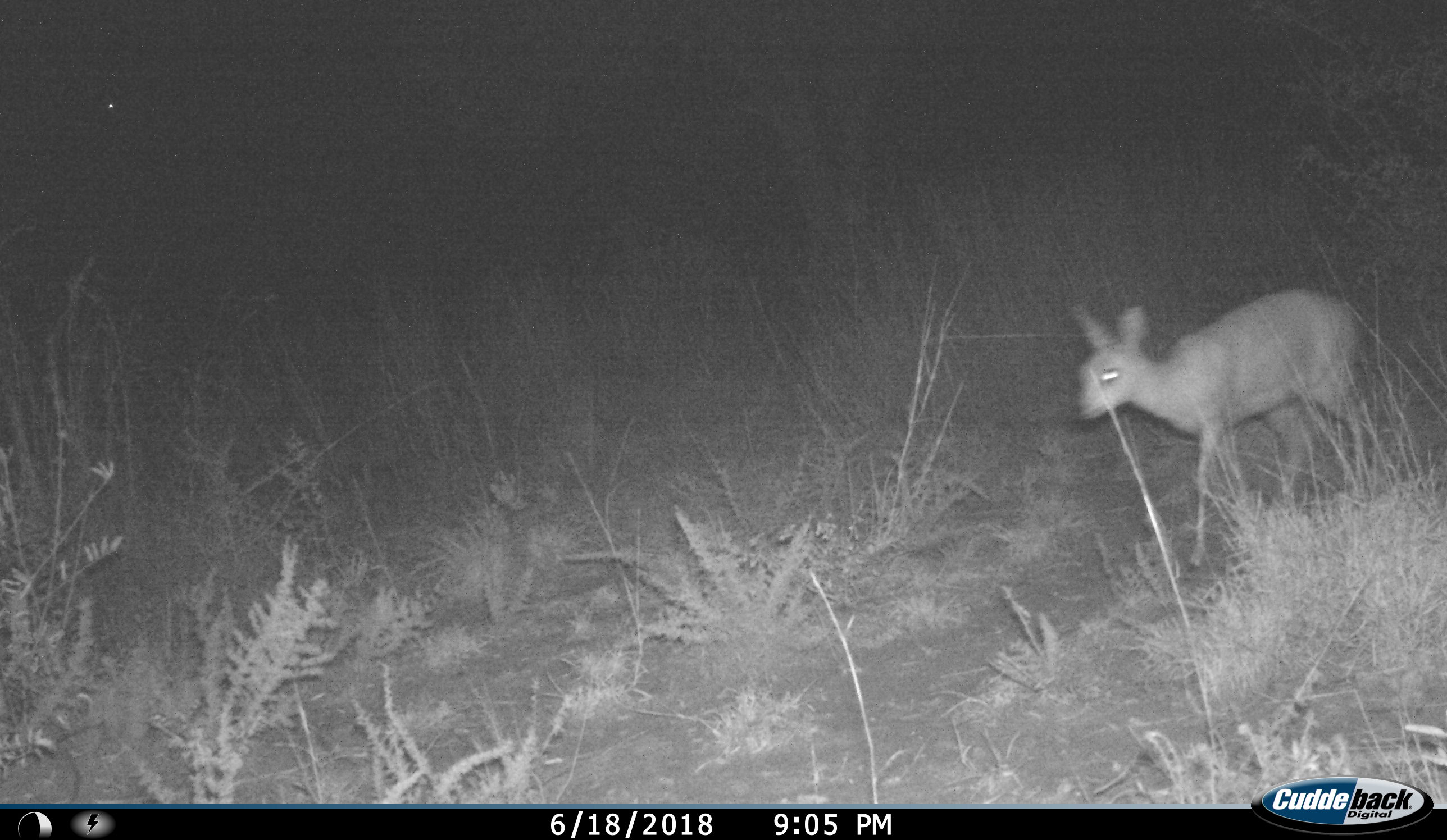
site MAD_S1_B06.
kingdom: Animalia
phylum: Chordata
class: Mammalia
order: Artiodactyla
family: Bovidae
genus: Raphicerus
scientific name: Raphicerus campestris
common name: steenbok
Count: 1.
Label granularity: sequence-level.